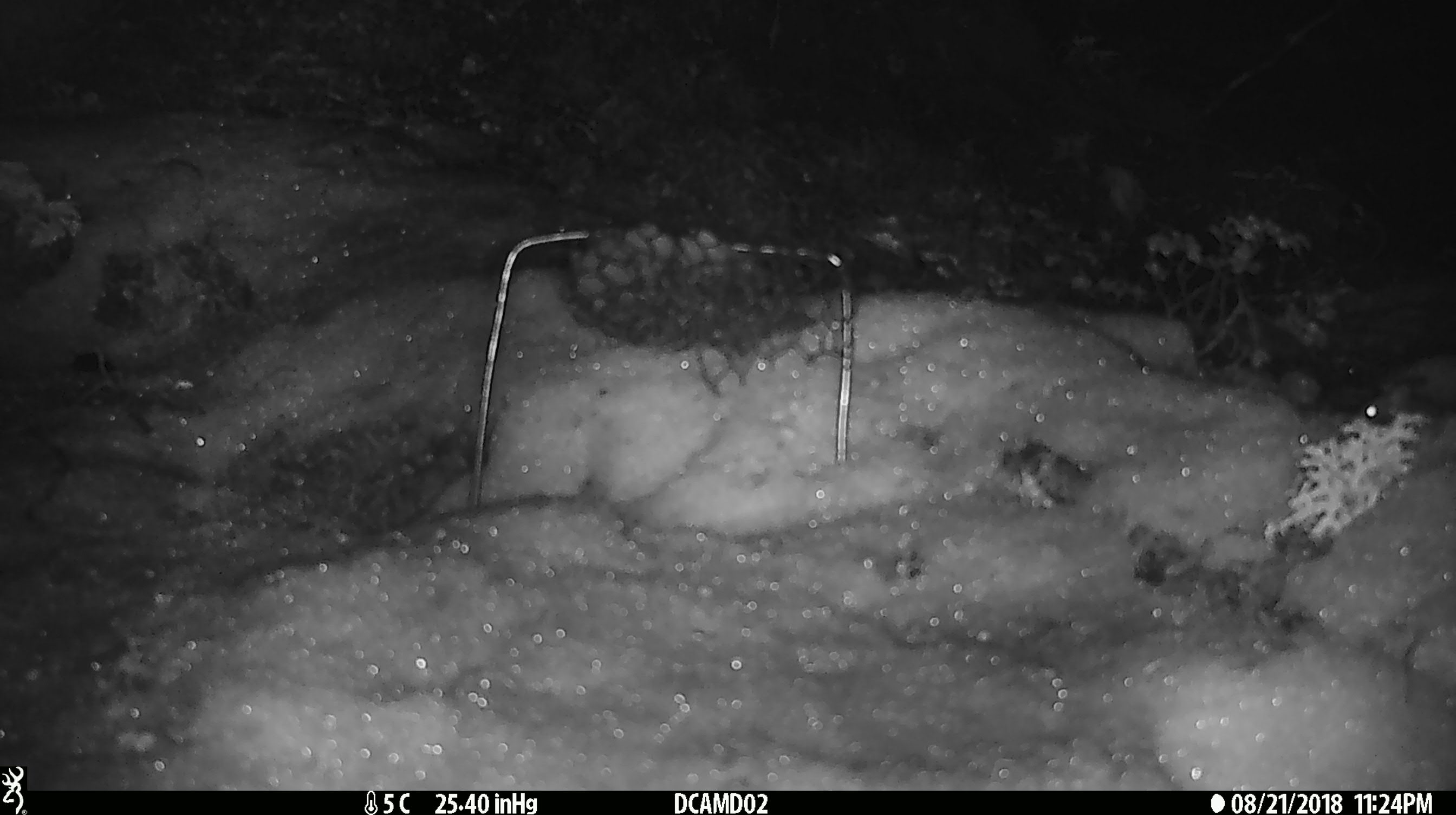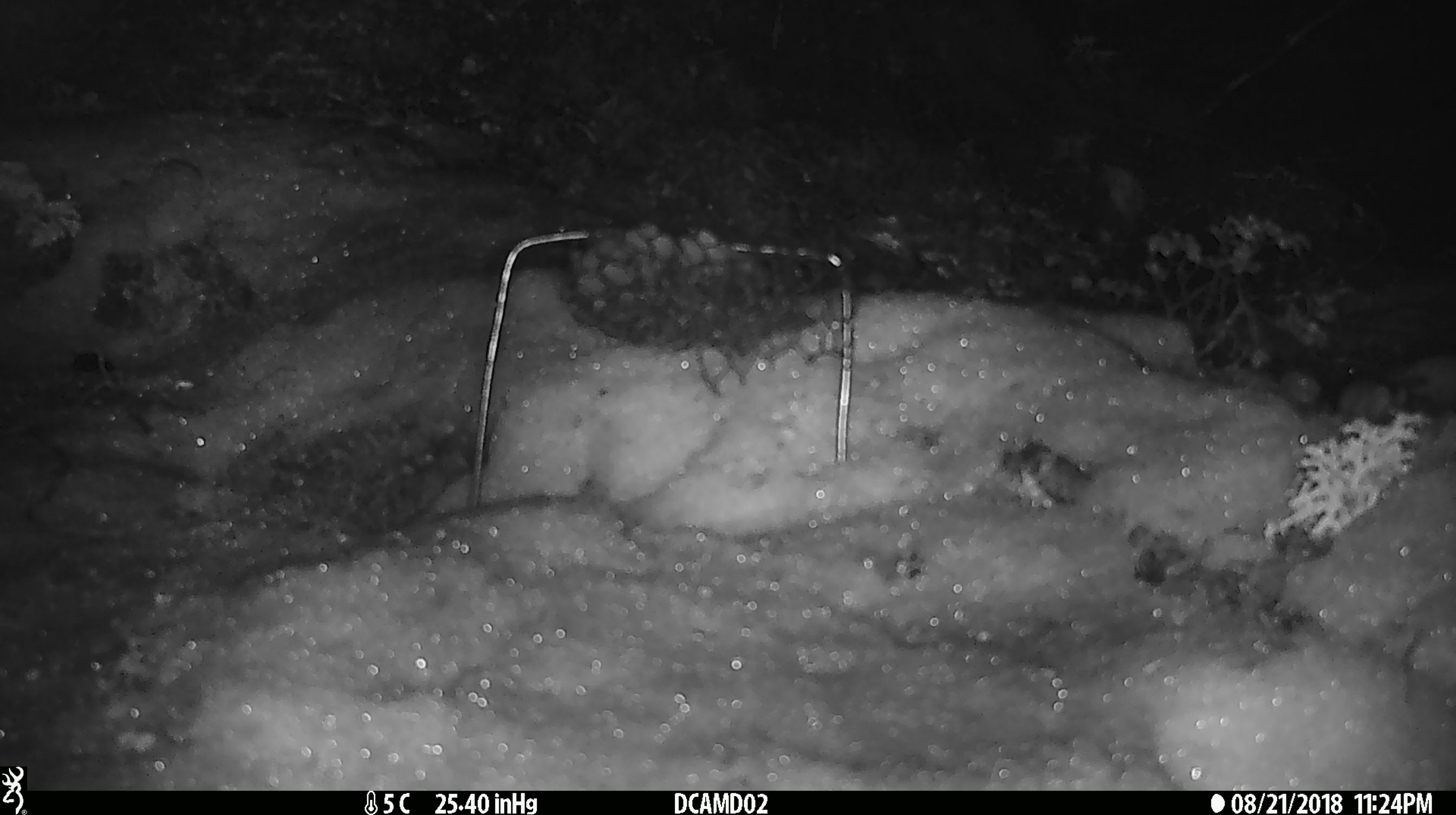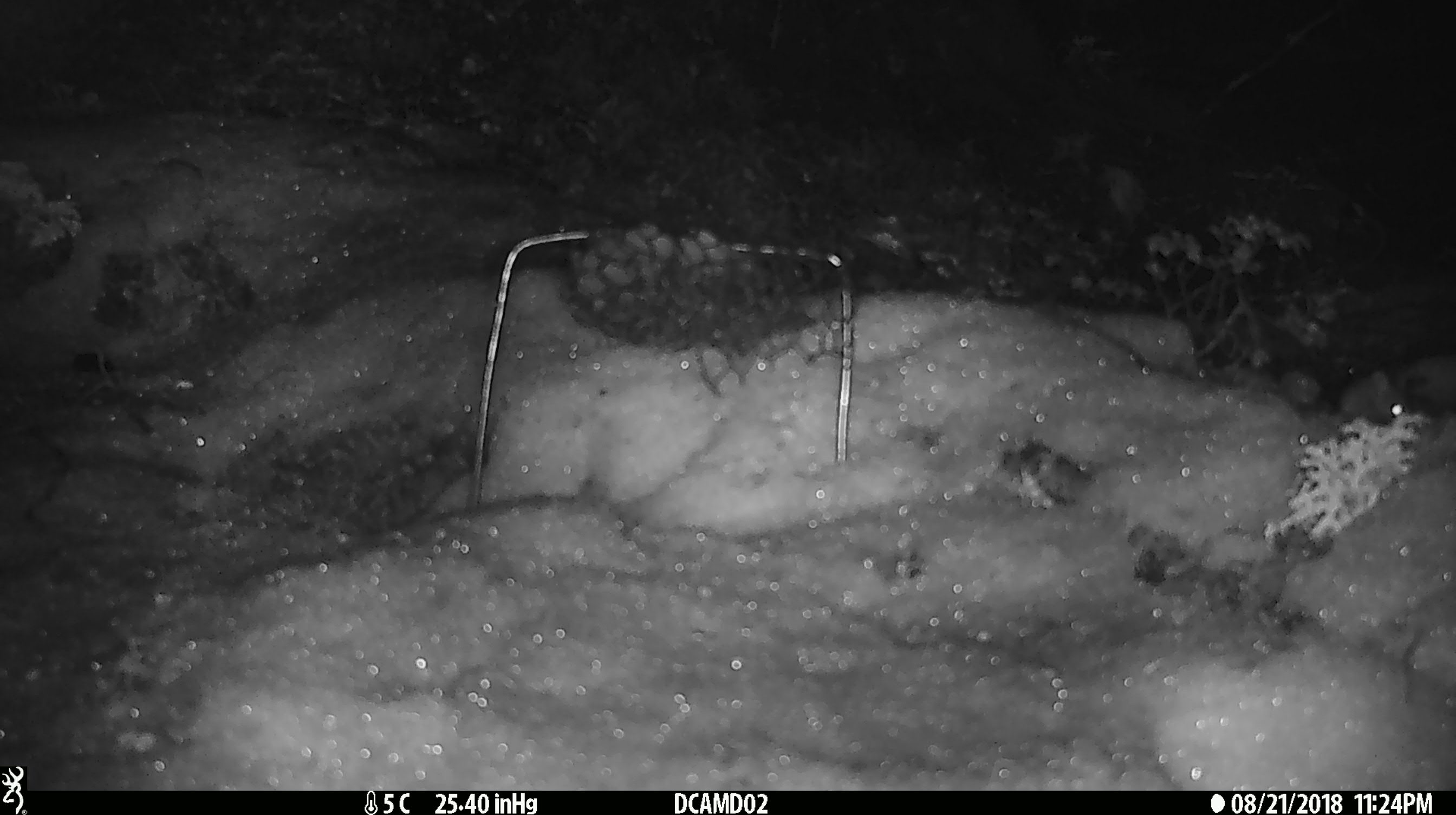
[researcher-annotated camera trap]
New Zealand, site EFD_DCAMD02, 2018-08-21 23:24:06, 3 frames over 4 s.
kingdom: Animalia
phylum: Chordata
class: Mammalia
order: Rodentia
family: Muridae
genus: Mus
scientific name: Mus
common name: mouse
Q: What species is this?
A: Mouse (Mus).